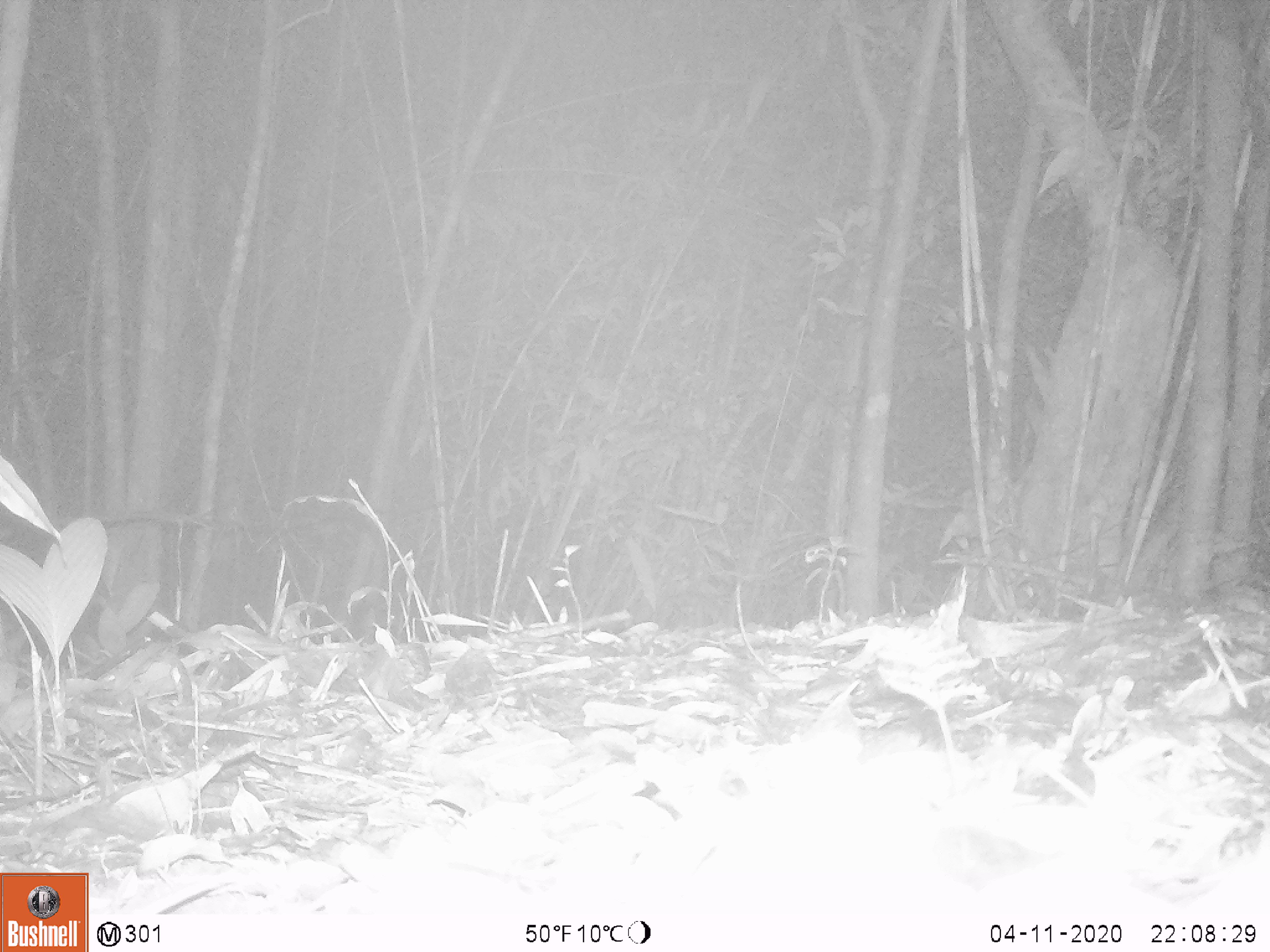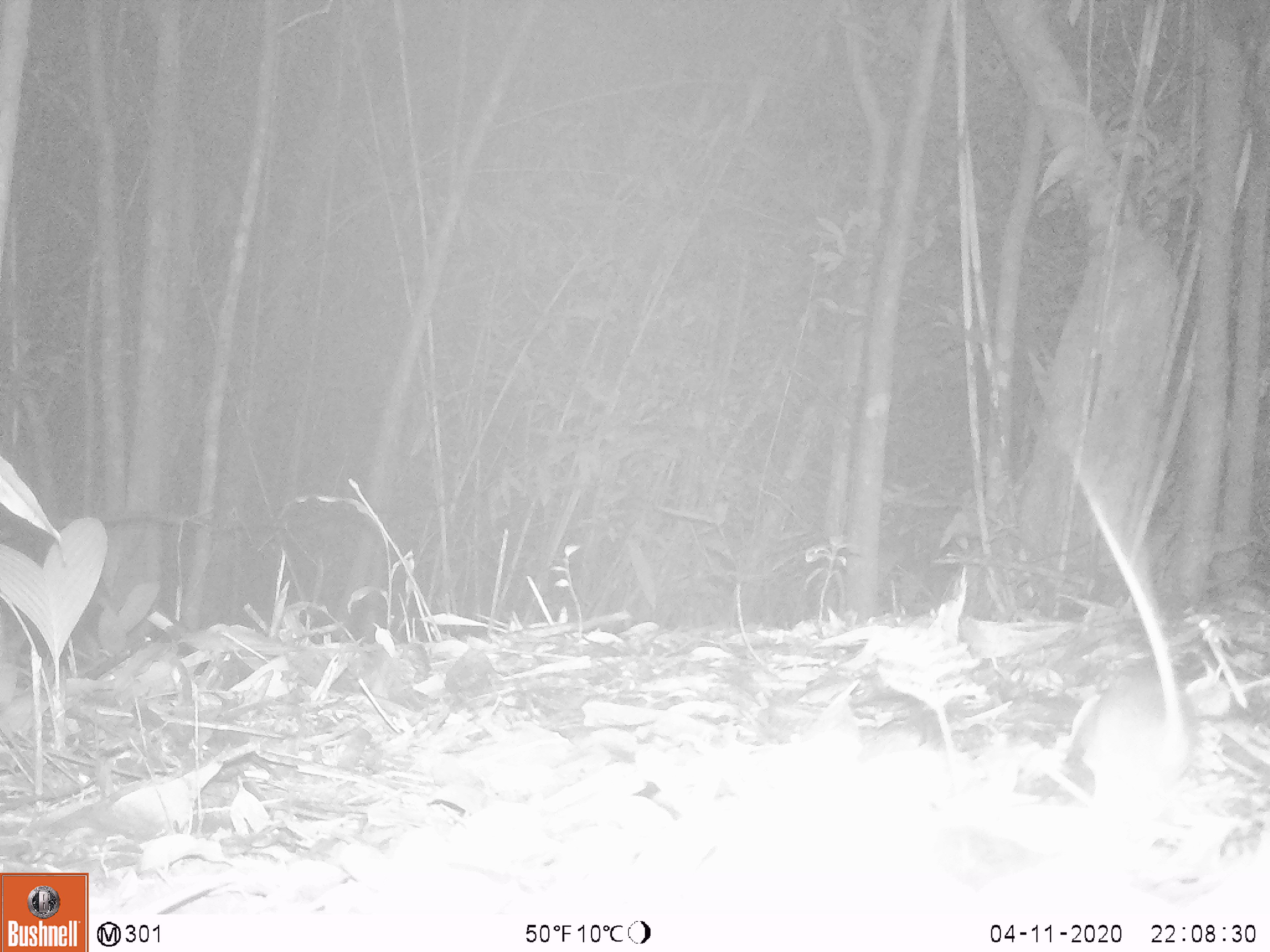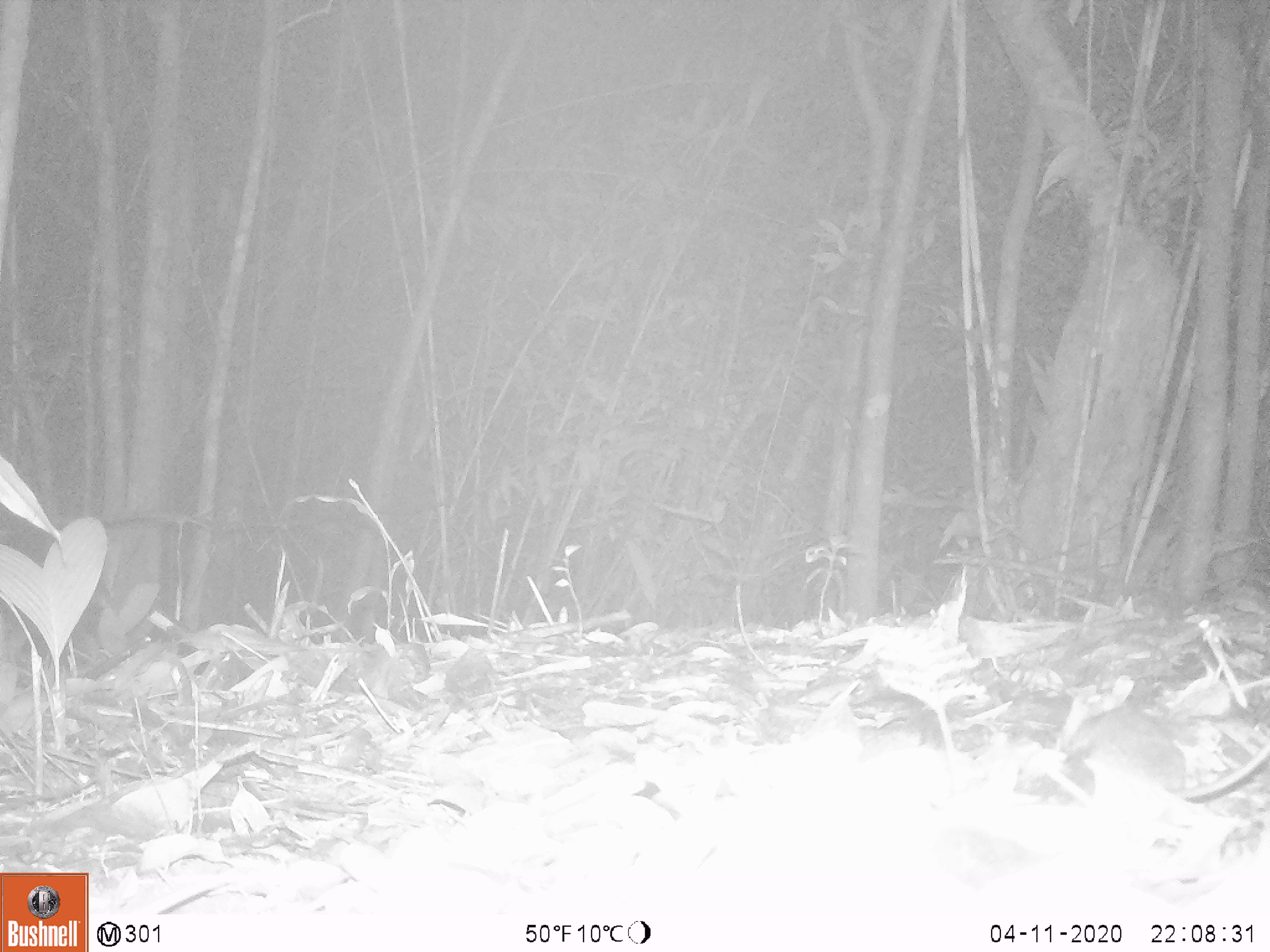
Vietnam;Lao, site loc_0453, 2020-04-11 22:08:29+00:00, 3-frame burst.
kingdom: Animalia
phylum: Chordata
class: Mammalia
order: Rodentia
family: Muridae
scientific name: Muridae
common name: old-world mice and rats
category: unidentified murid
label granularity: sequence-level